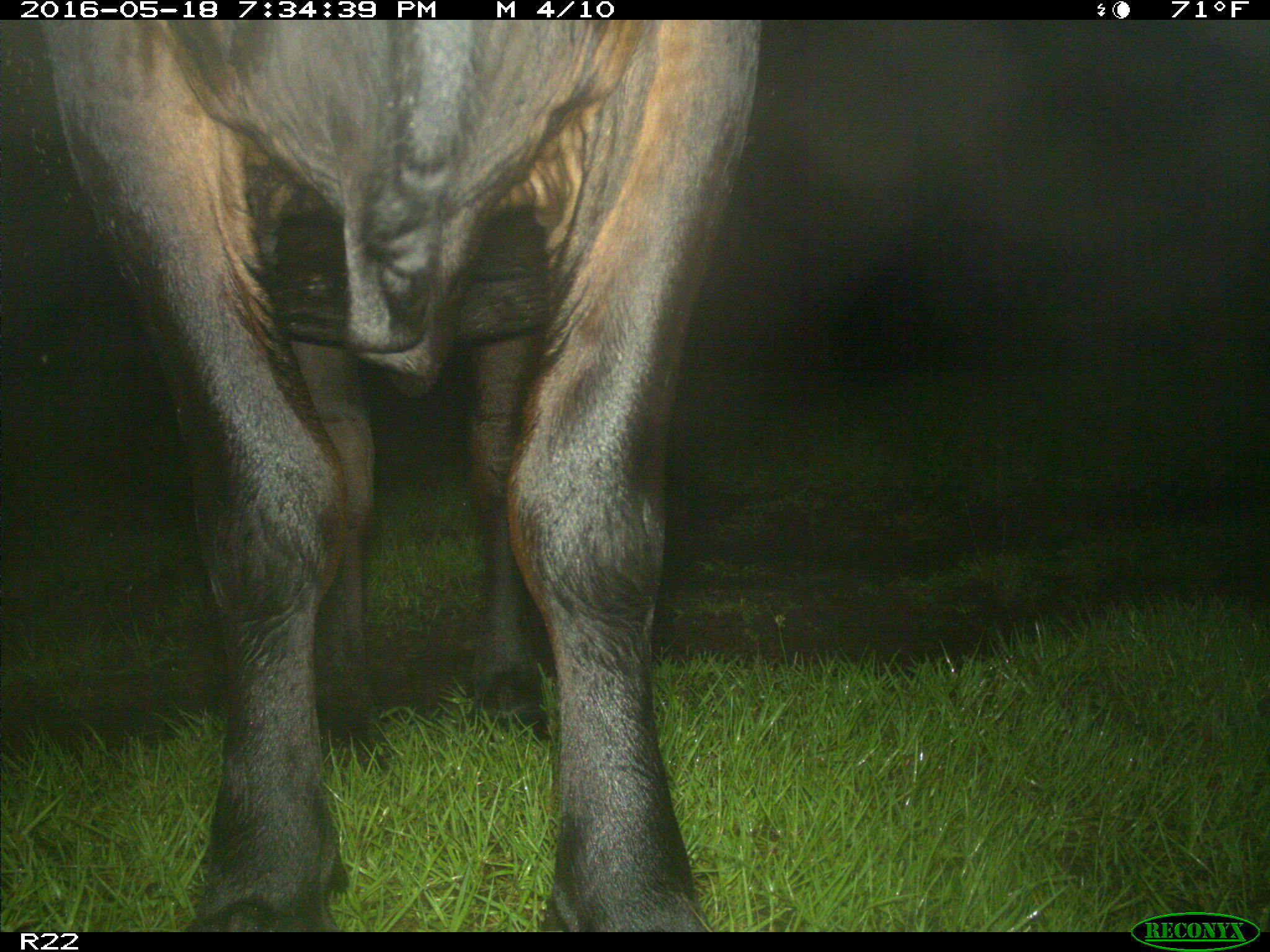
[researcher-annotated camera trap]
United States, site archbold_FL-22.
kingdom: Animalia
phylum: Chordata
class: Mammalia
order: Artiodactyla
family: Bovidae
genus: Bos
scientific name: Bos taurus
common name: domestic cow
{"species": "Bos taurus (domestic cow)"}